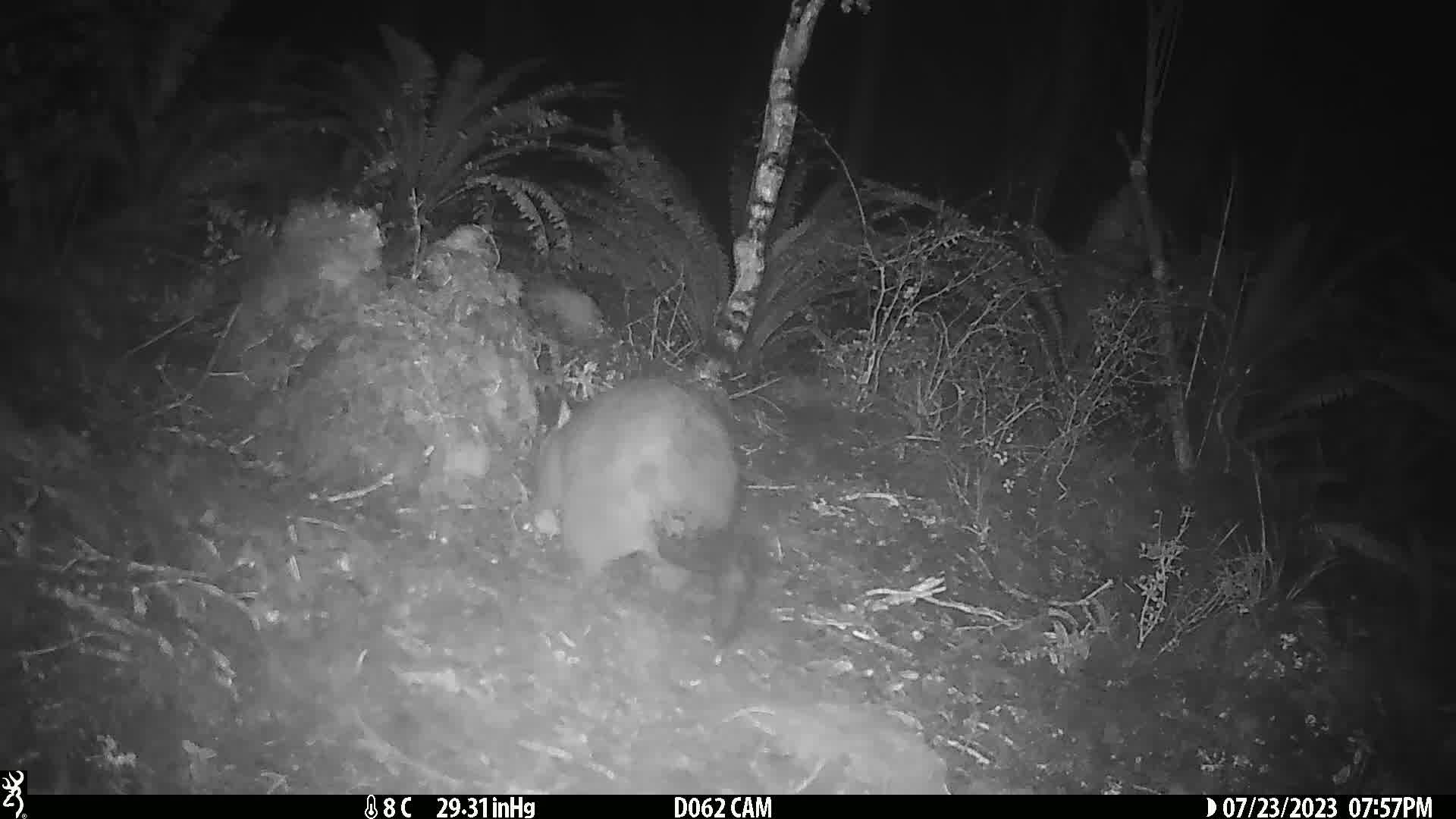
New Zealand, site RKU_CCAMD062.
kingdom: Animalia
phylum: Chordata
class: Mammalia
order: Diprotodontia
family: Phalangeridae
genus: Trichosurus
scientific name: Trichosurus vulpecula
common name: common brushtail possum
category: possum